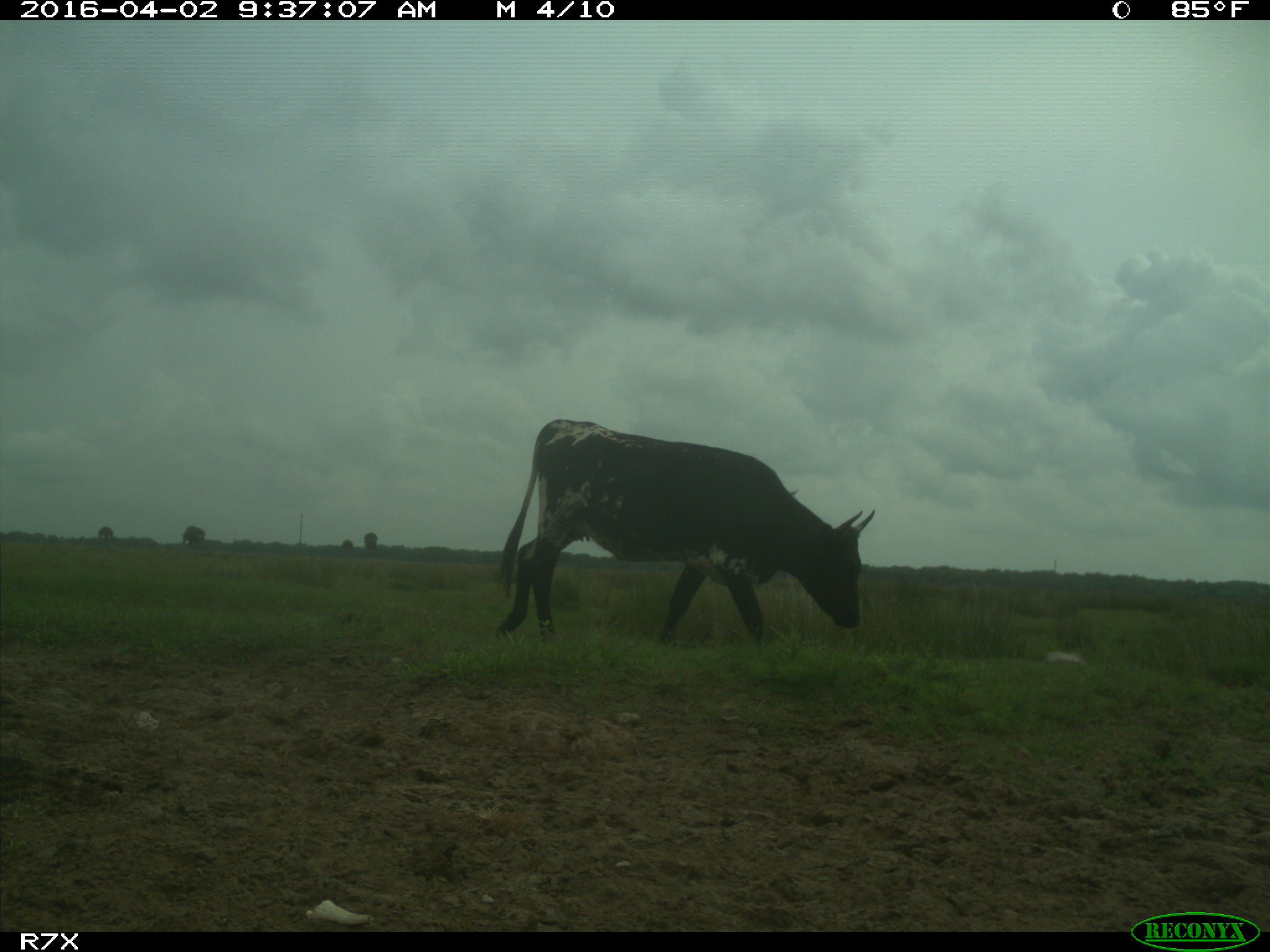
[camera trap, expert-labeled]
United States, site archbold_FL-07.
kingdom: Animalia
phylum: Chordata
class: Mammalia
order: Artiodactyla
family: Bovidae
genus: Bos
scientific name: Bos taurus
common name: domestic cow